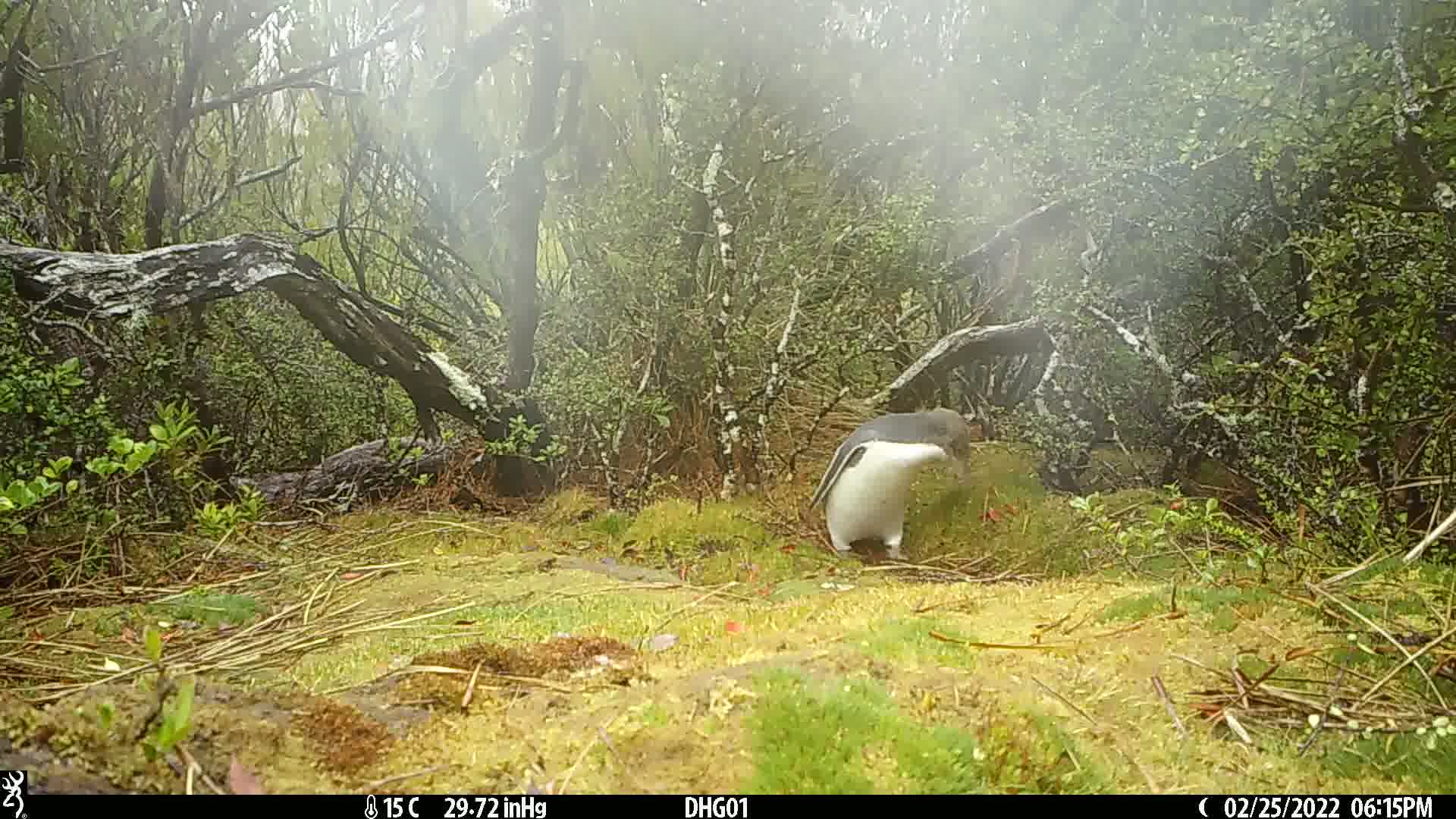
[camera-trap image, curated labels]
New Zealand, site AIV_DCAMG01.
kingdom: Animalia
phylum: Chordata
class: Aves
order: Sphenisciformes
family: Spheniscidae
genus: Megadyptes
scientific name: Megadyptes antipodes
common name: yellow-eyed penguin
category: yellow eyed penguin